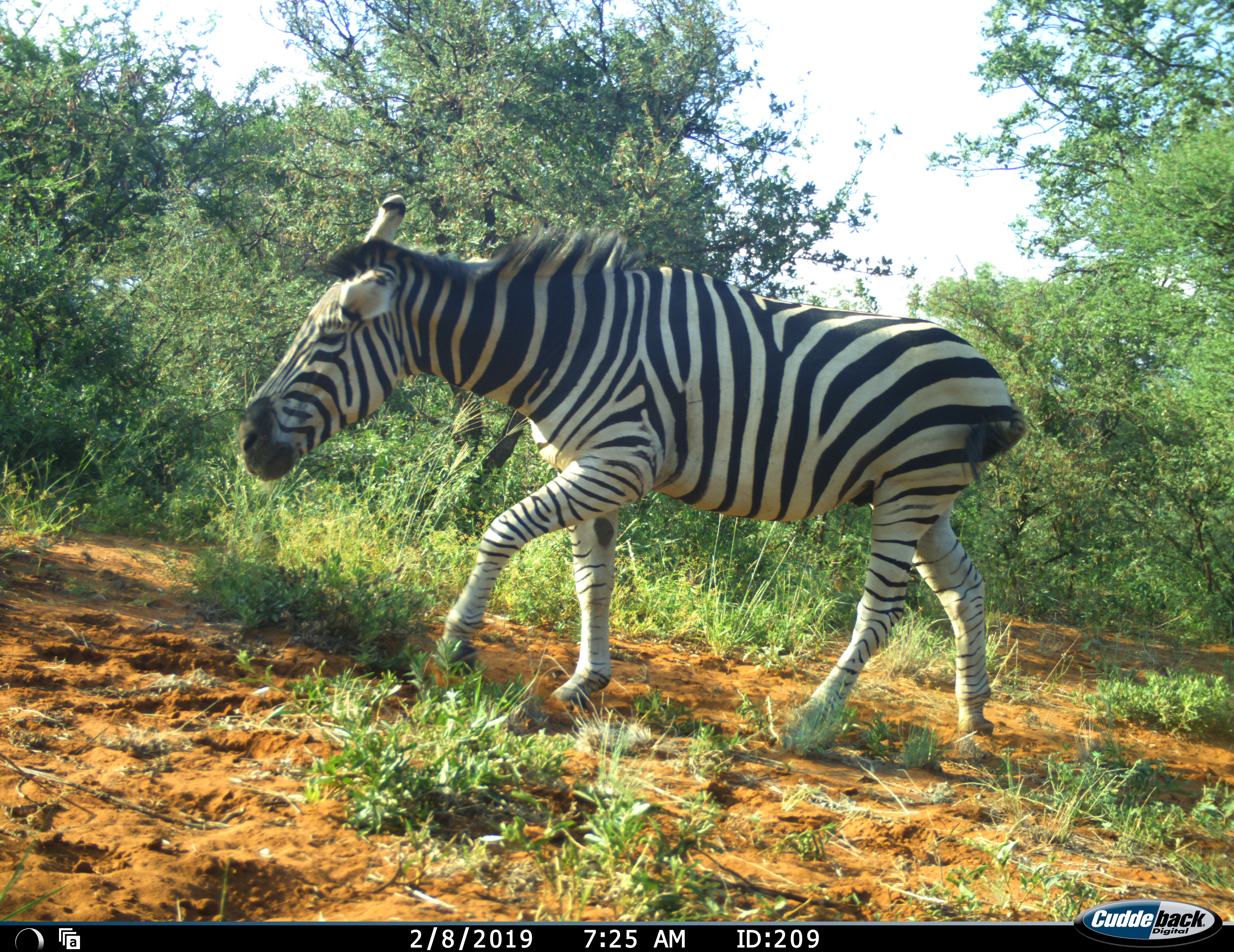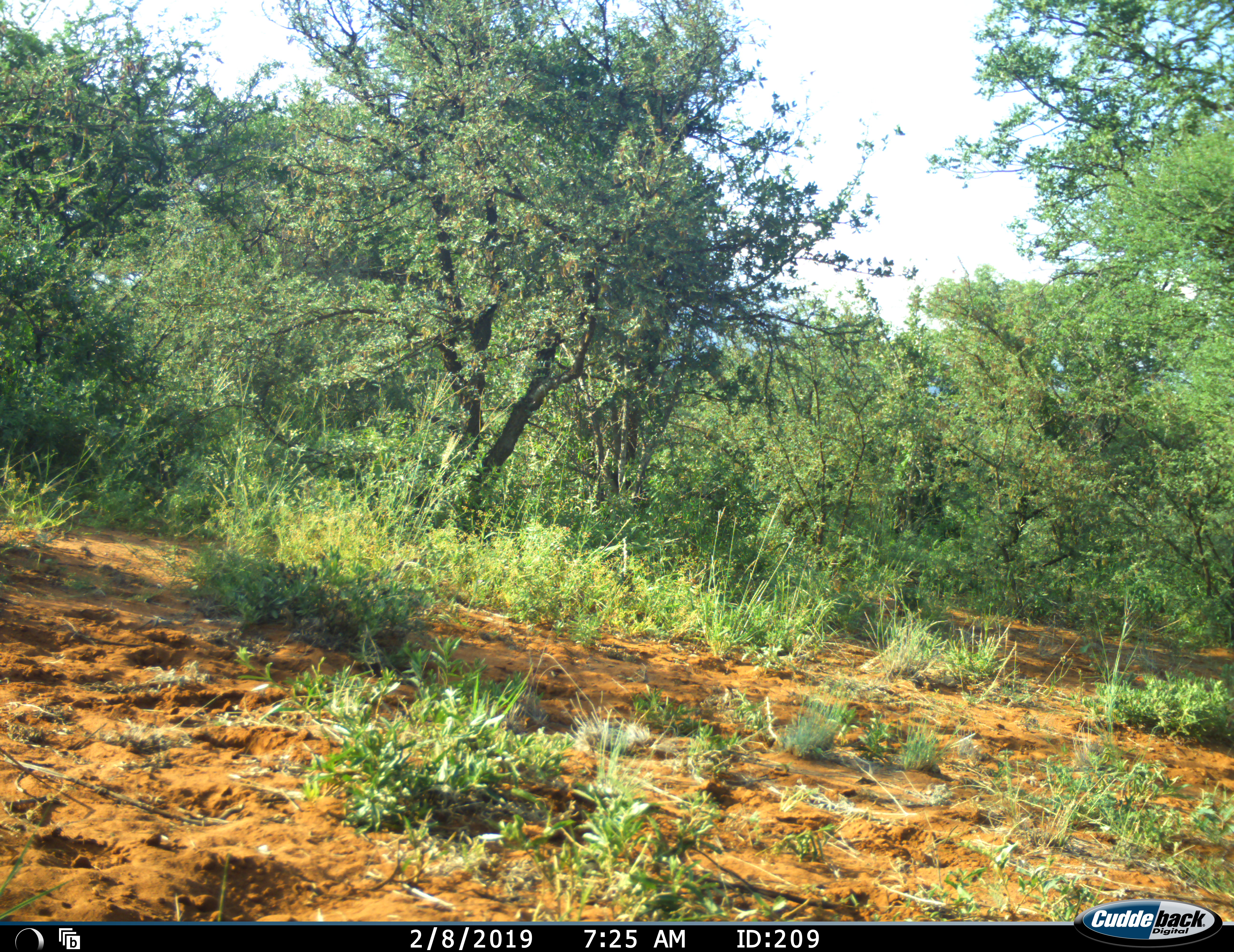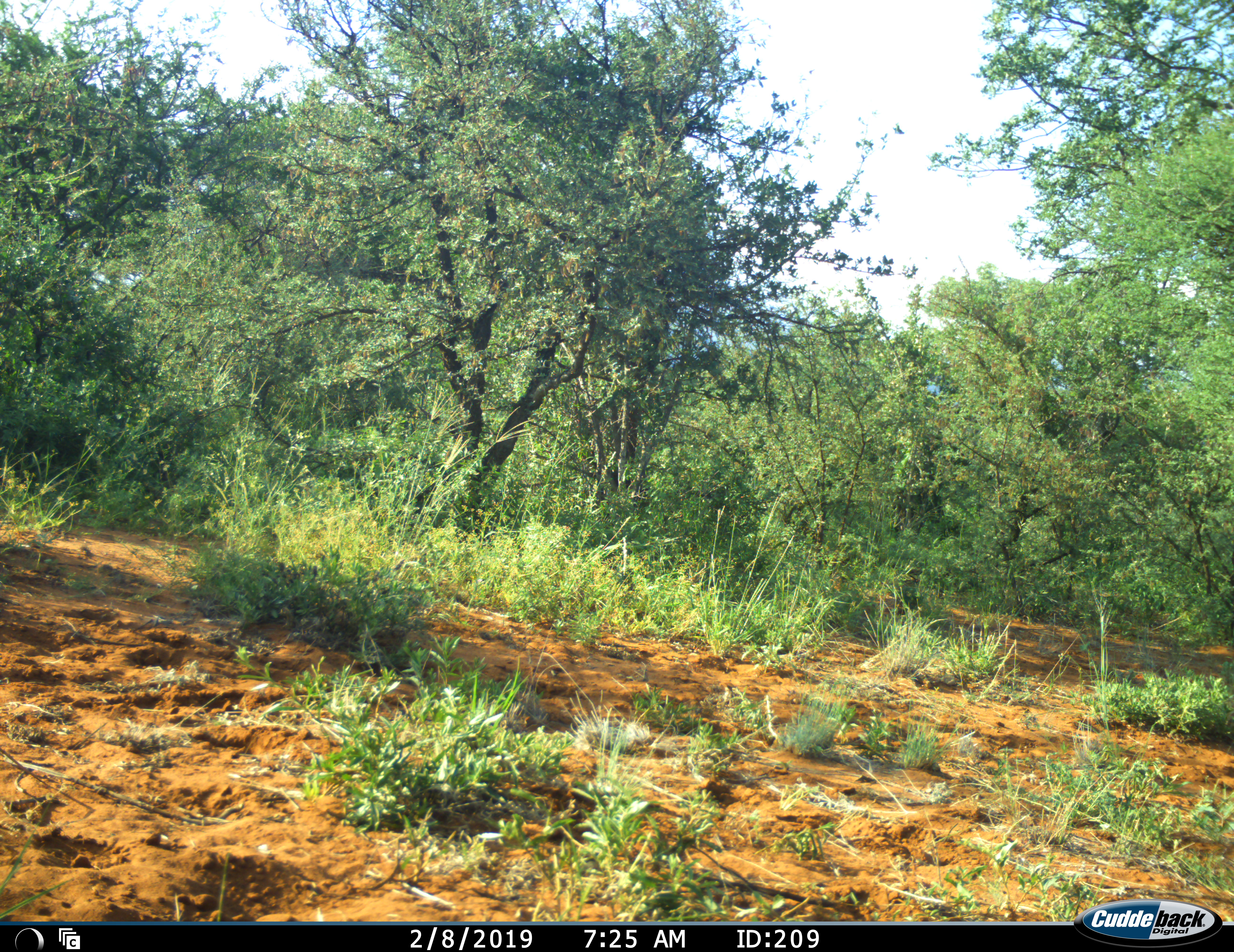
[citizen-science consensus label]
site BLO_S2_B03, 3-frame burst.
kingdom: Animalia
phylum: Chordata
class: Mammalia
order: Perissodactyla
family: Equidae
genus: Equus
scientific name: Equus quagga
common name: plains zebra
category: zebraplains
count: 1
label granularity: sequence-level